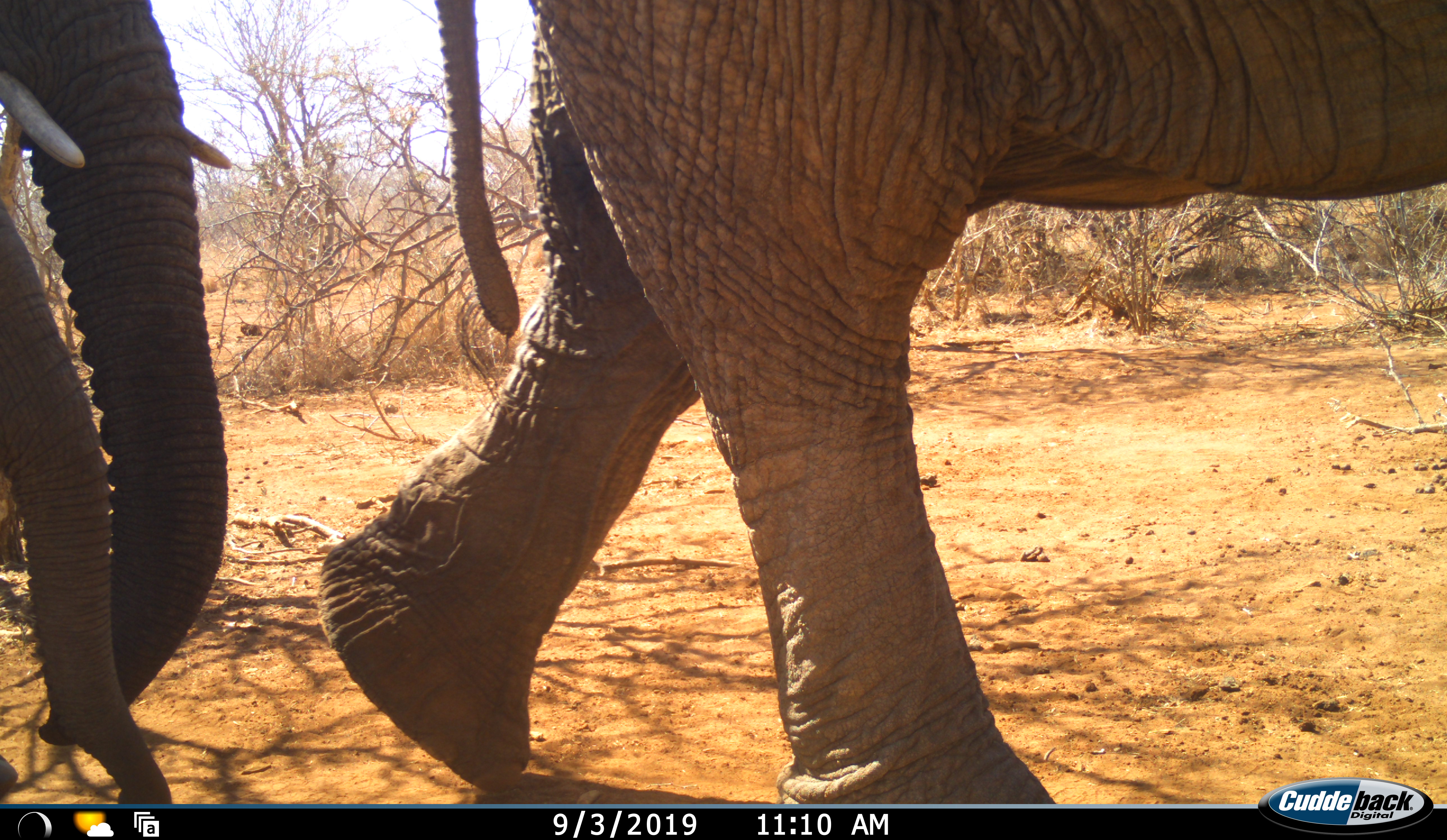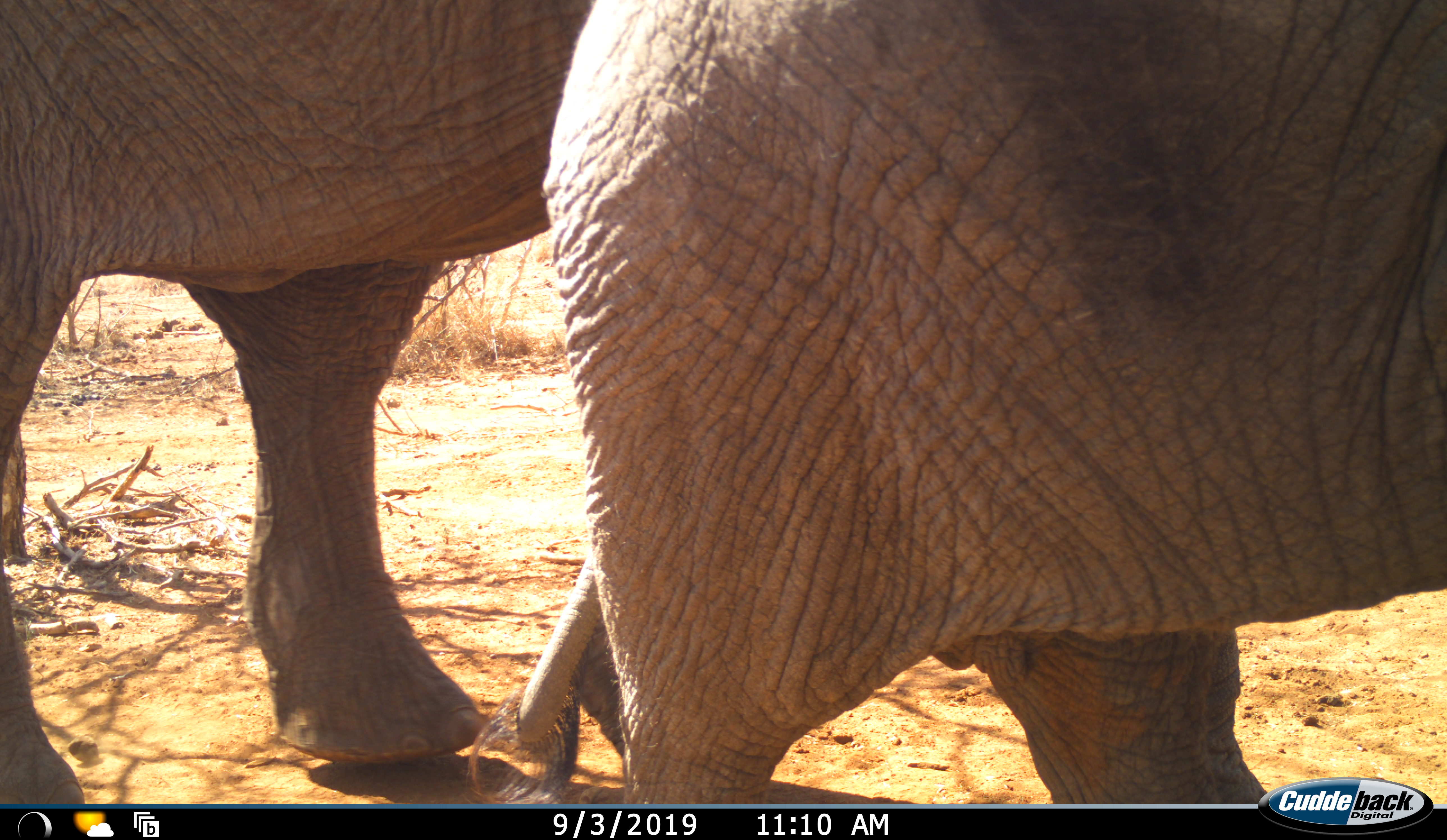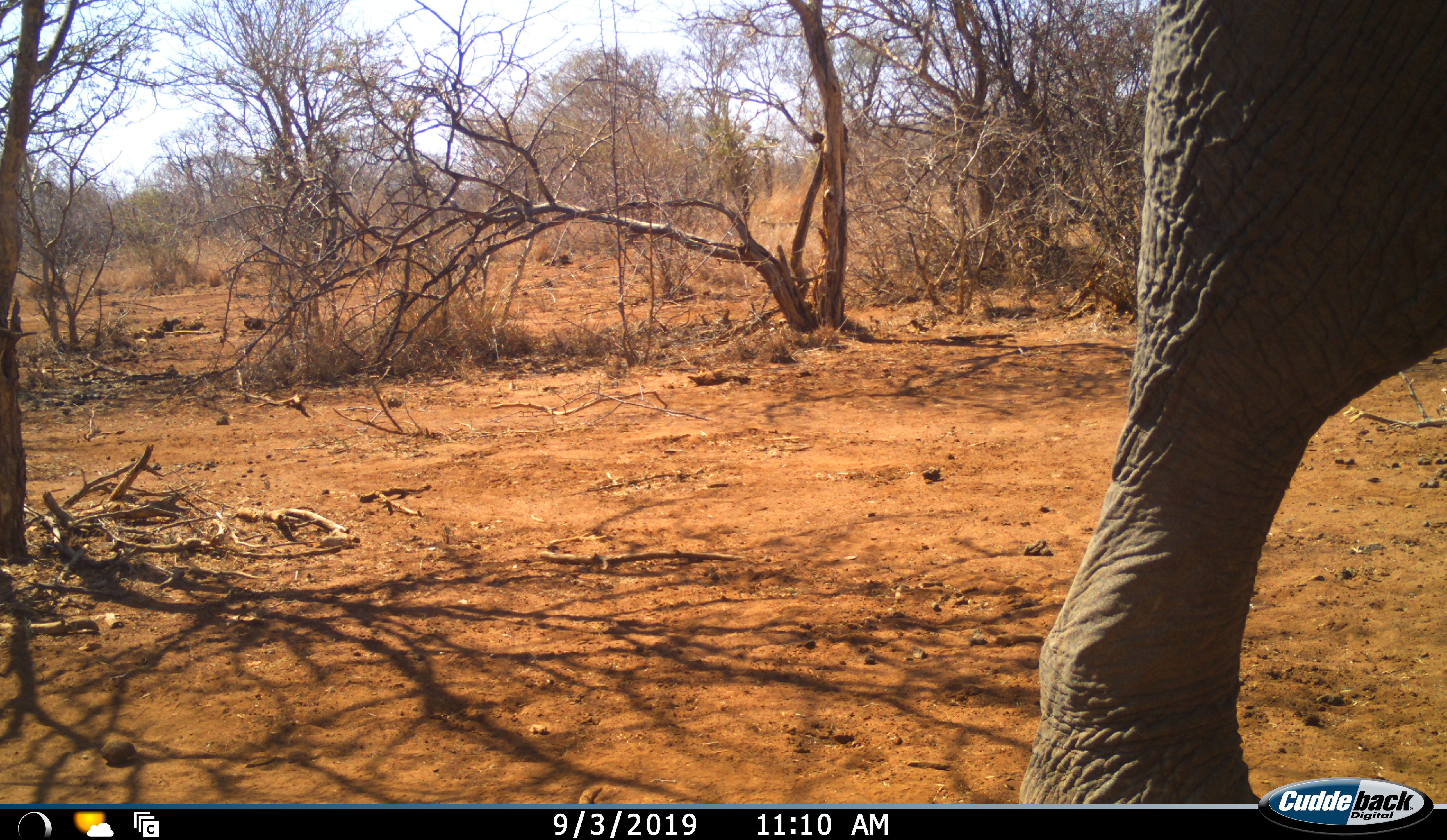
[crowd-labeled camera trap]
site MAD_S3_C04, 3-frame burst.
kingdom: Animalia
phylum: Chordata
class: Mammalia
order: Proboscidea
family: Elephantidae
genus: Loxodonta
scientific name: Loxodonta africana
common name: african bush elephant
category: elephant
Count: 3.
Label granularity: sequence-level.